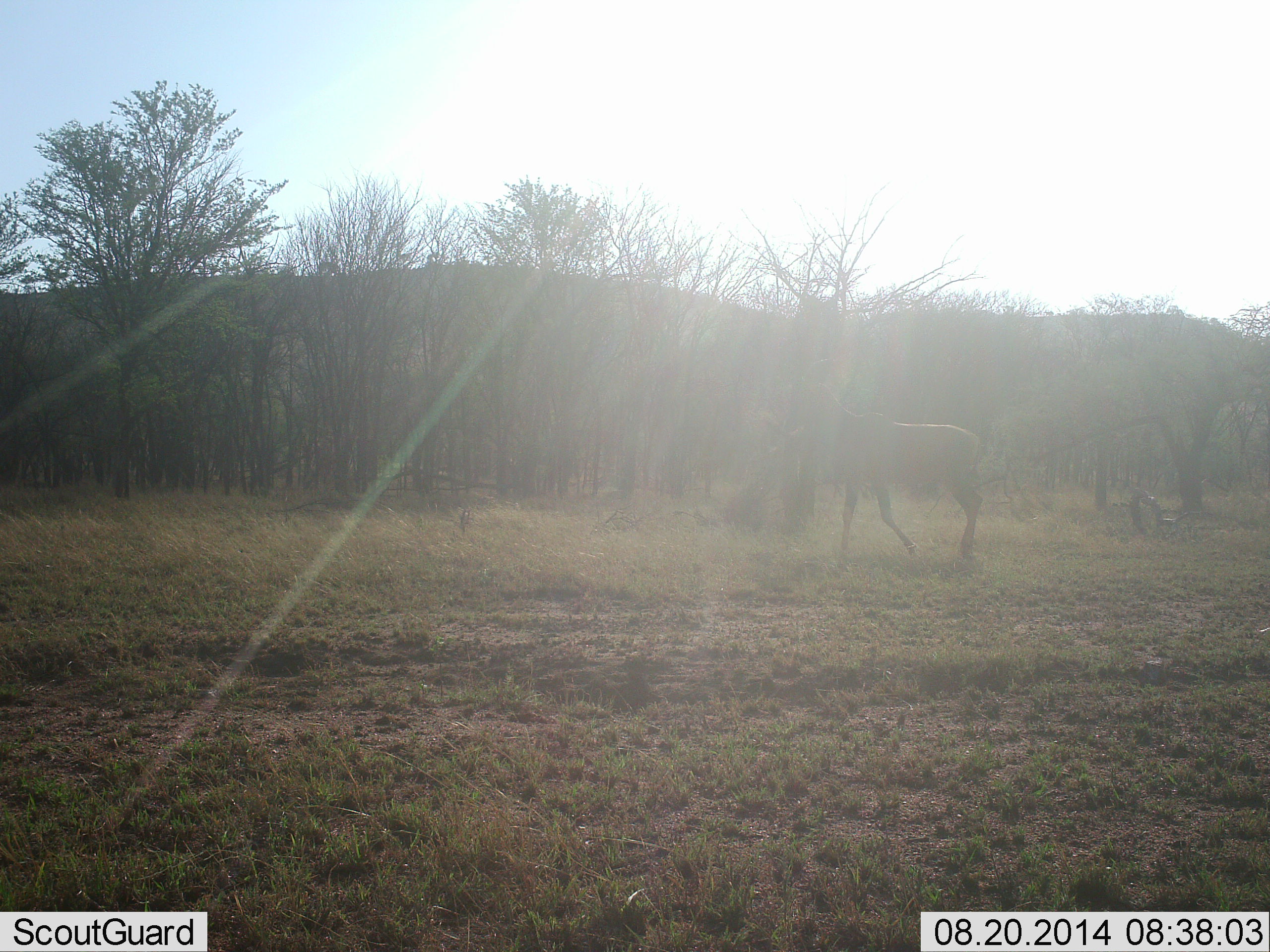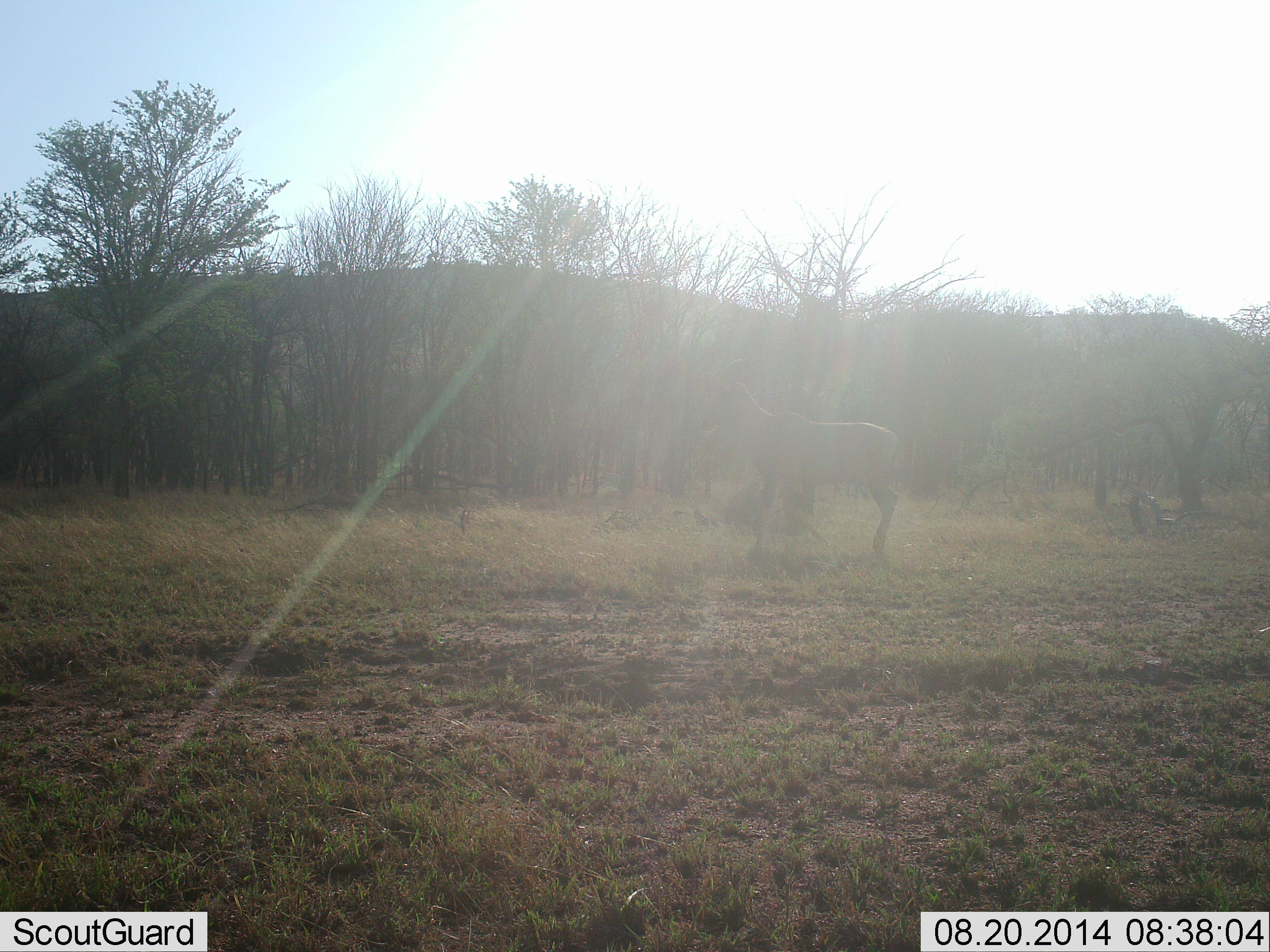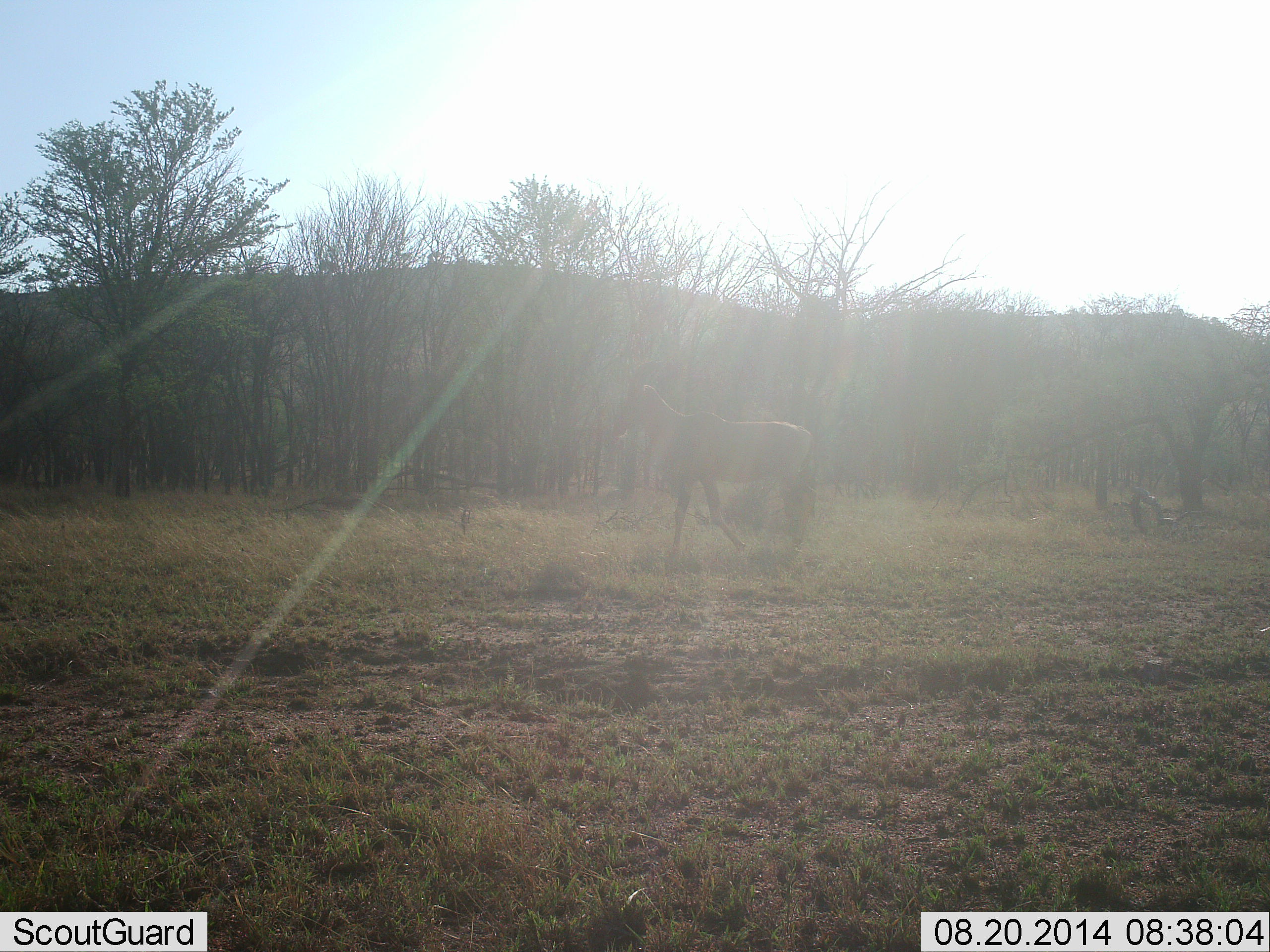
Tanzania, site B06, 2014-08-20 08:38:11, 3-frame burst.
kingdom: Animalia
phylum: Chordata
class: Mammalia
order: Artiodactyla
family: Bovidae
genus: Damaliscus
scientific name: Damaliscus lunatus jimela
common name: topi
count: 1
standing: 25%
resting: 0%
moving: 88%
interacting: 0%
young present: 0%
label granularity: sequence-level